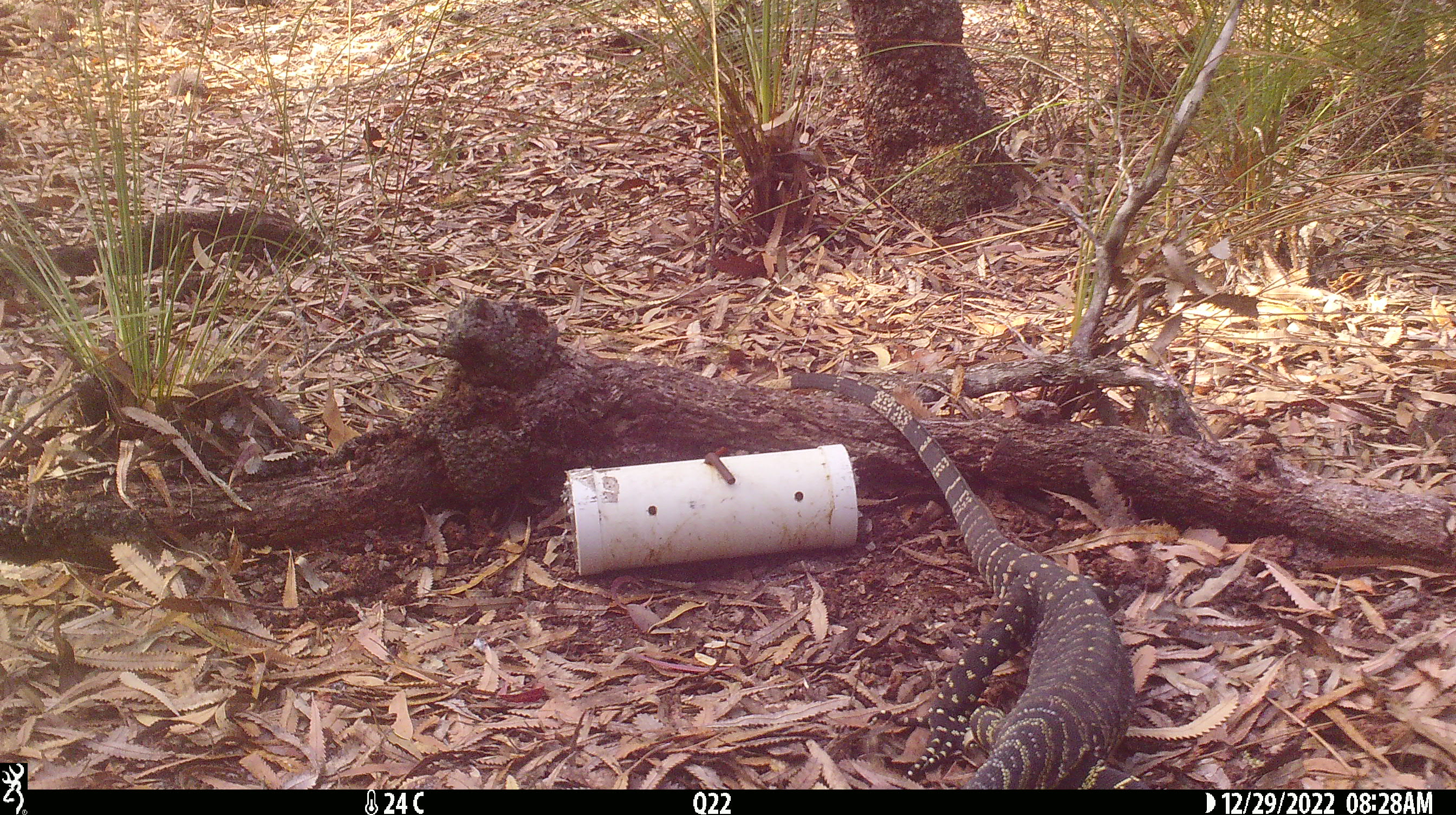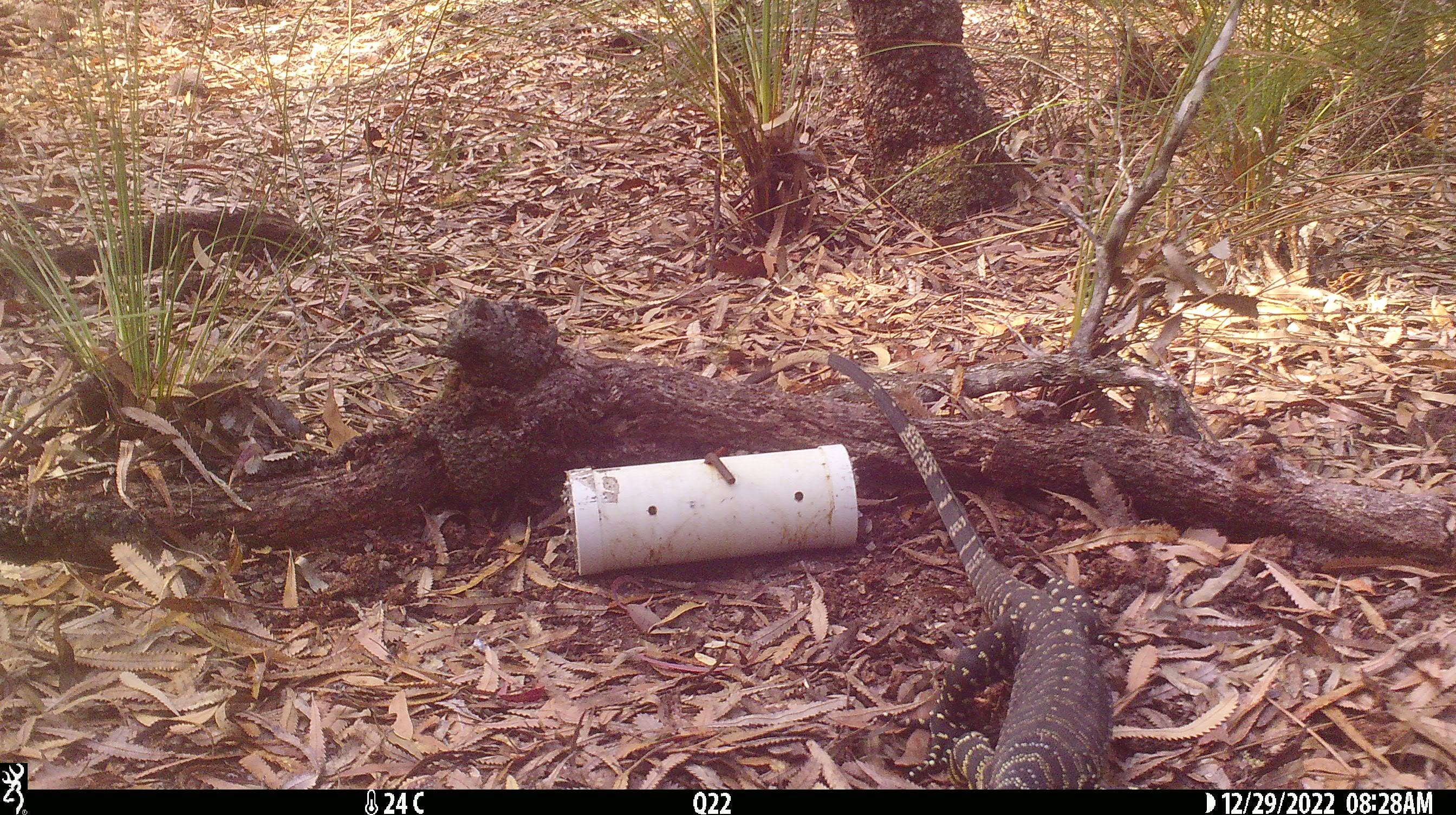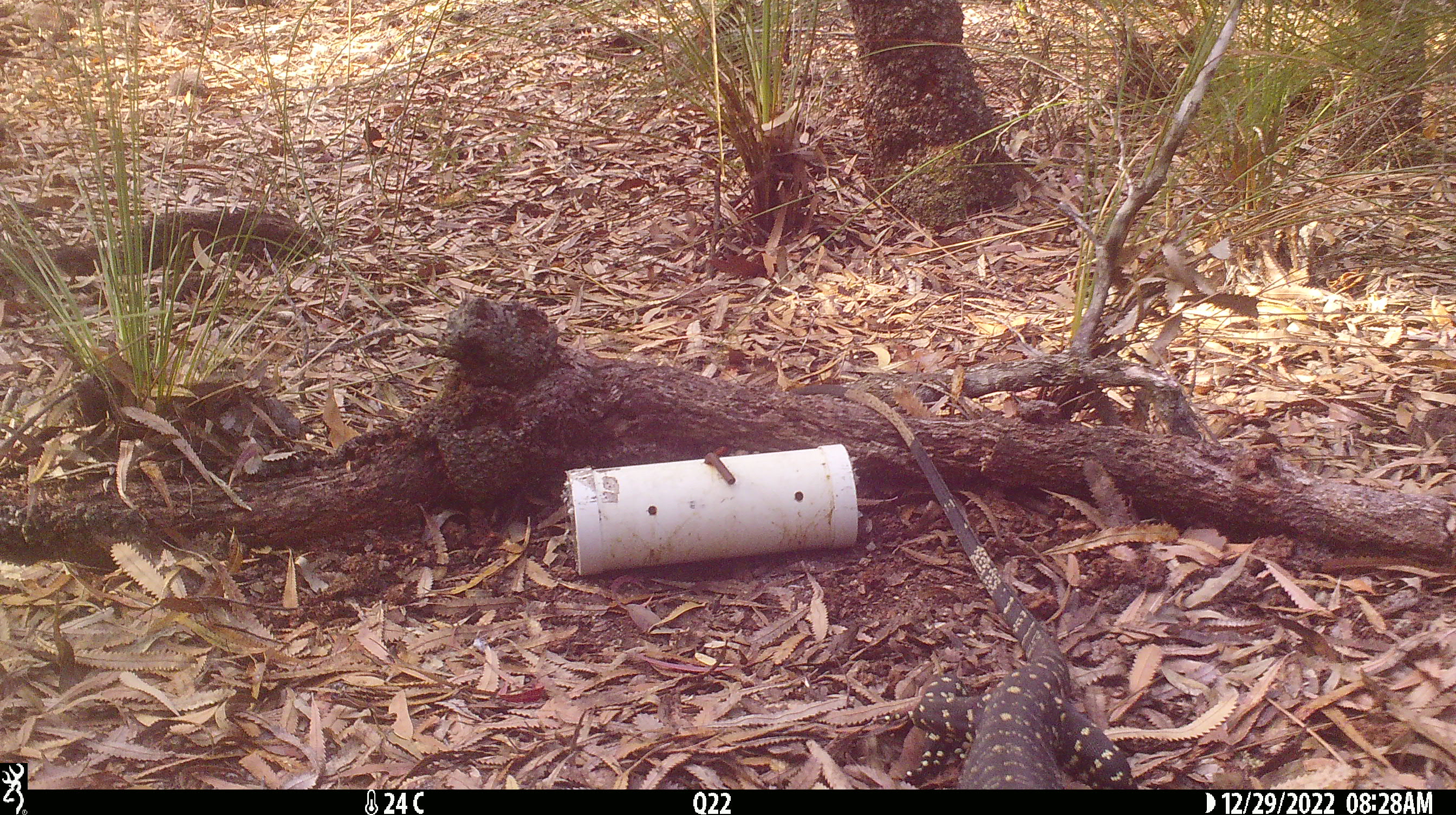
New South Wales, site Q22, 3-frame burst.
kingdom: Animalia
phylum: Chordata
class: Reptilia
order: Squamata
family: Varanidae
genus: Varanus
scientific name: Varanus varius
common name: lace monitor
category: goanna